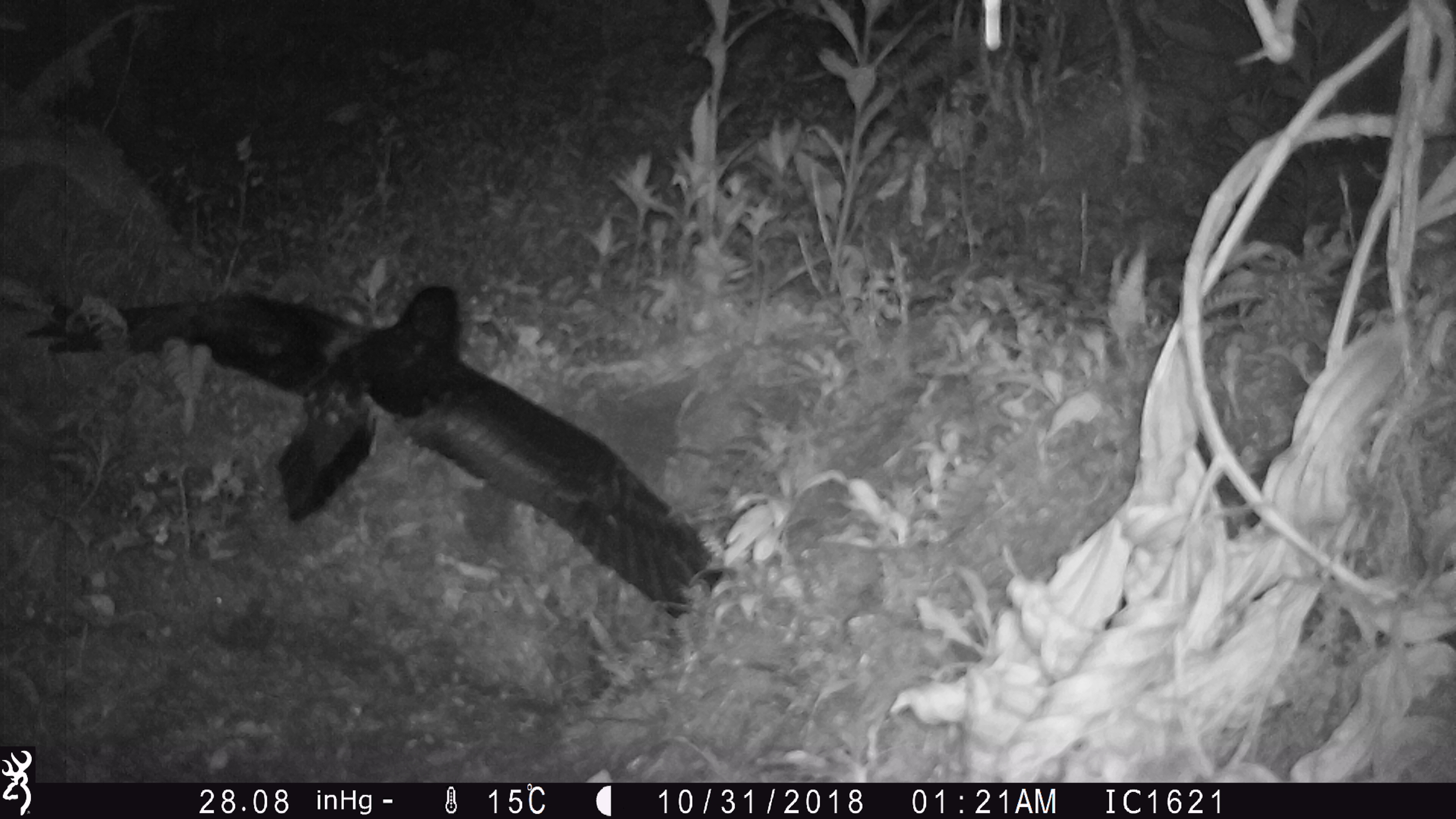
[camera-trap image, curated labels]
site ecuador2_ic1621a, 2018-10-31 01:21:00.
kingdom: Animalia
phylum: Chordata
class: Aves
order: Procellariiformes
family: Procellariidae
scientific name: Procellariidae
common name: petrel chick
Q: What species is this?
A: Petrel chick (Procellariidae).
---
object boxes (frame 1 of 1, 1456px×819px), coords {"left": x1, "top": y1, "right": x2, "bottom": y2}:
petrel chick: {"left": 22, "top": 281, "right": 721, "bottom": 630}